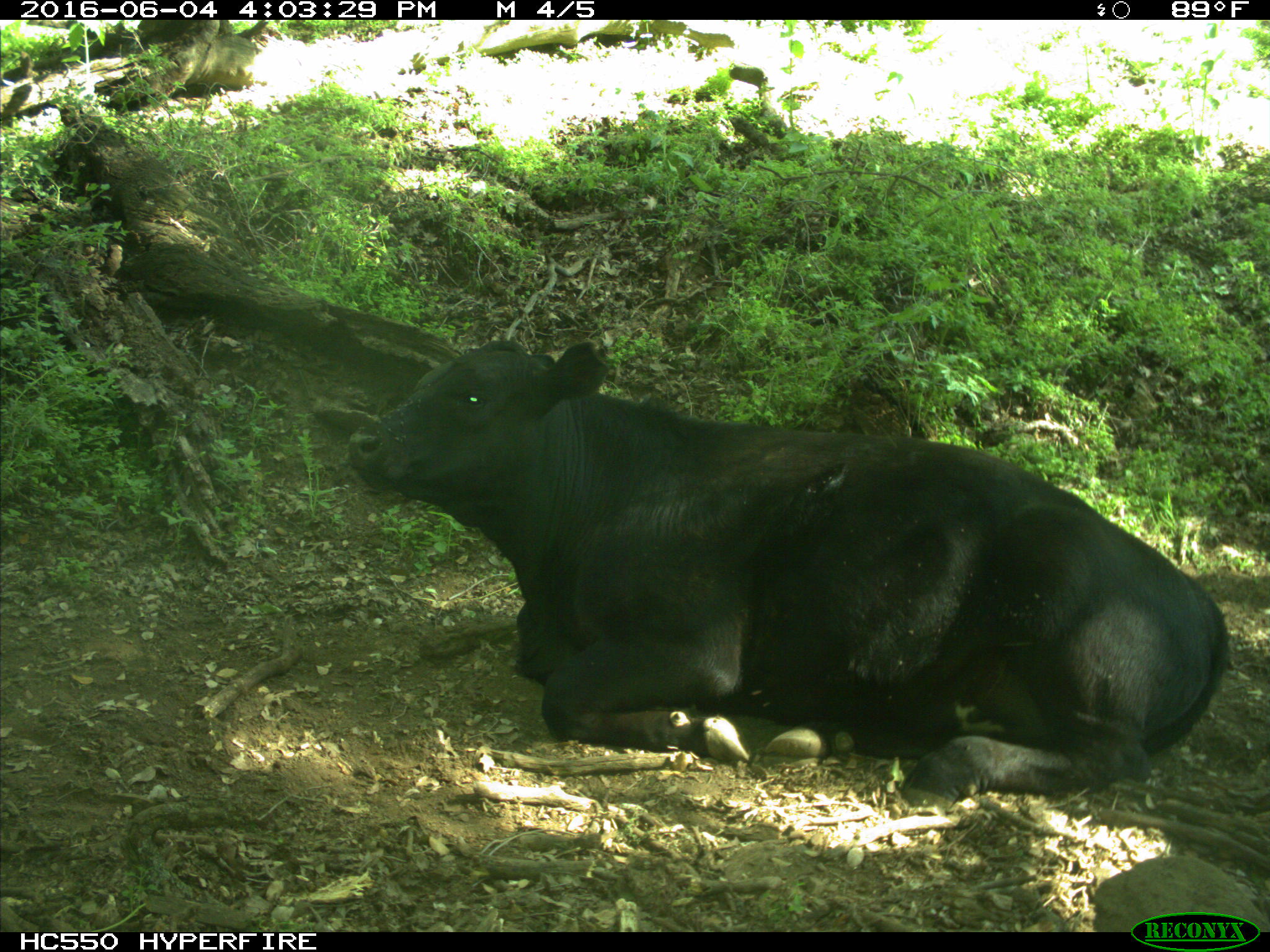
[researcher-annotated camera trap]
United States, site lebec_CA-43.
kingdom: Animalia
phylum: Chordata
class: Mammalia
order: Artiodactyla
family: Bovidae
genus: Bos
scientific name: Bos taurus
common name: domestic cow